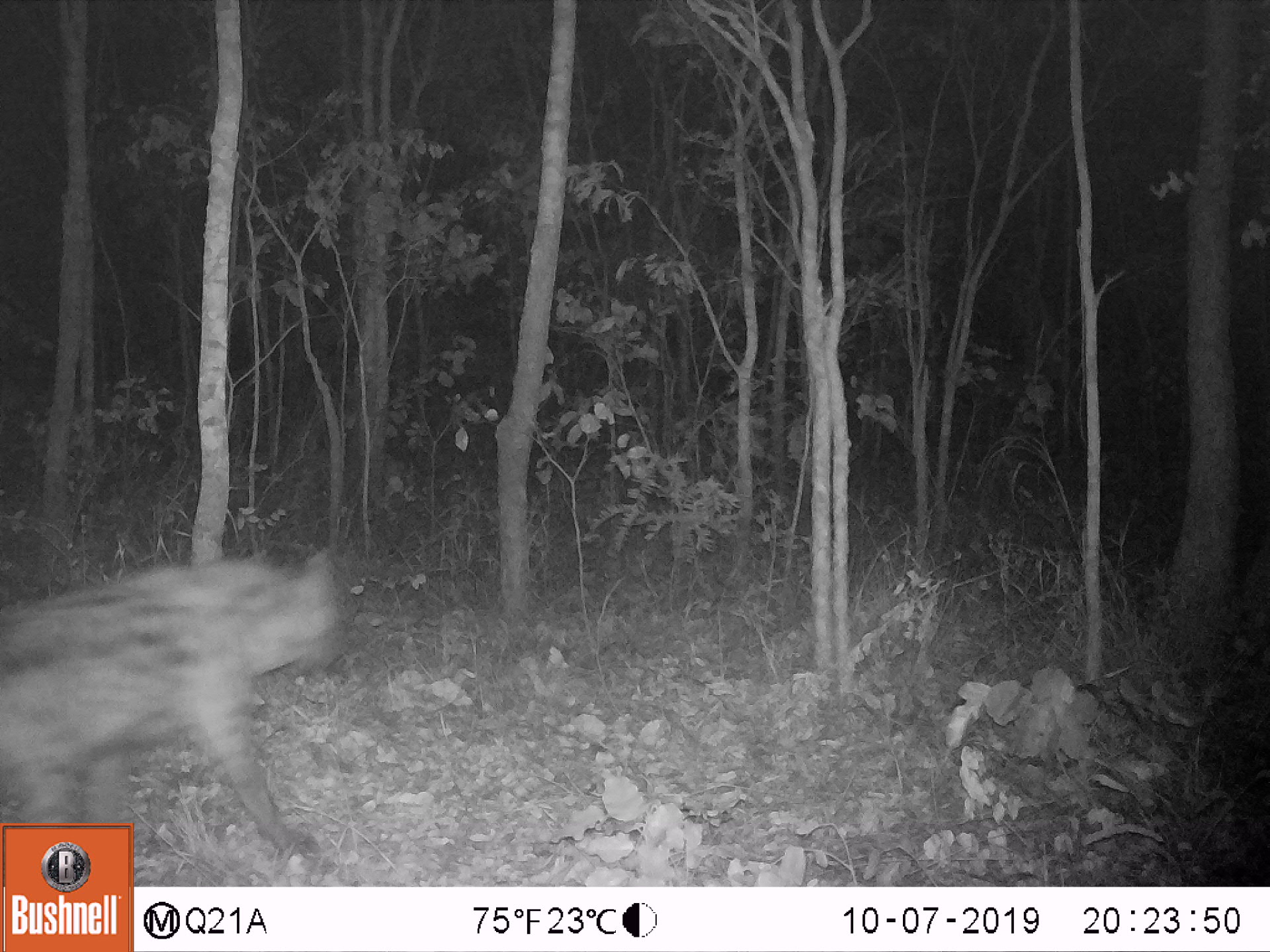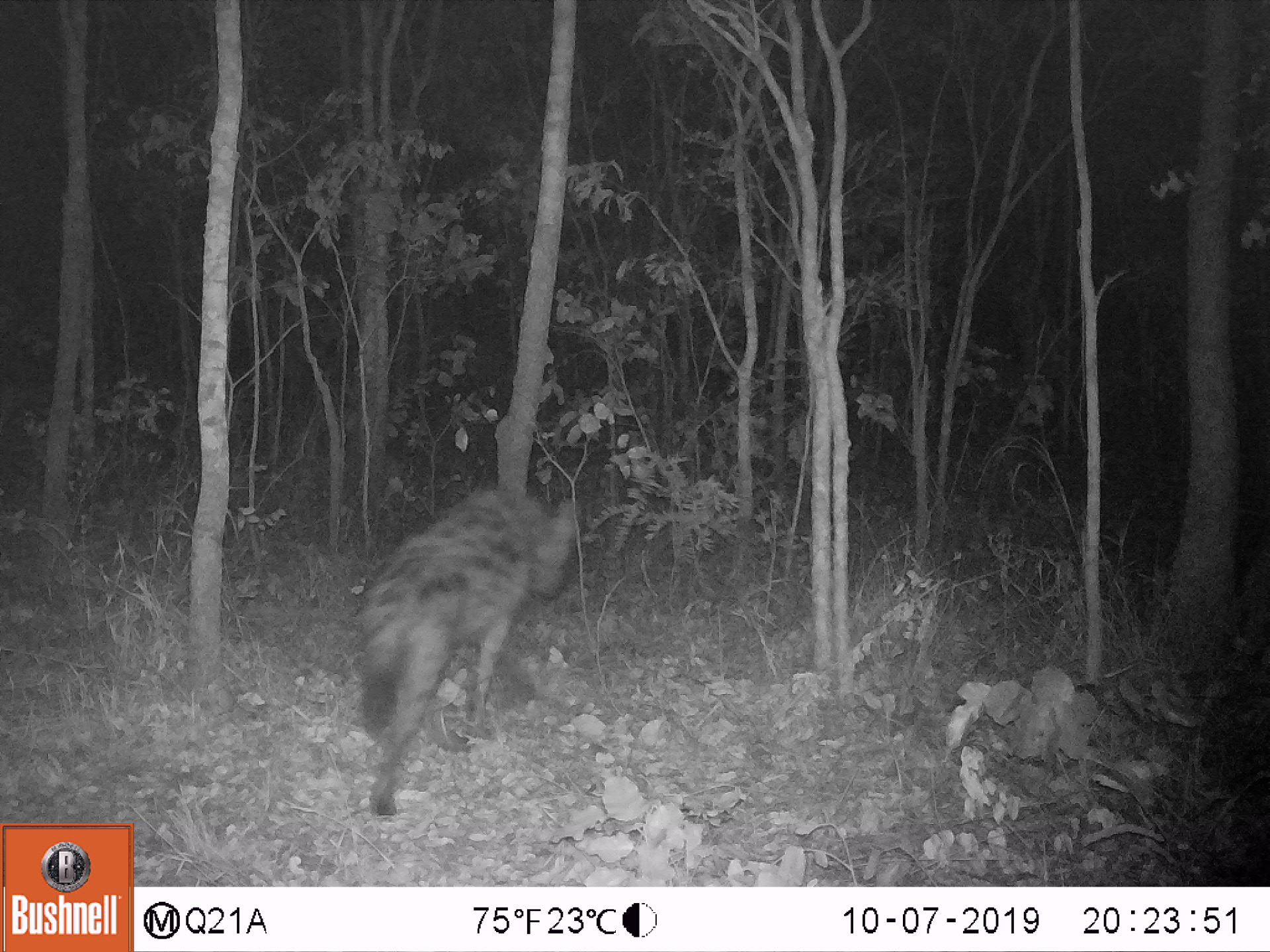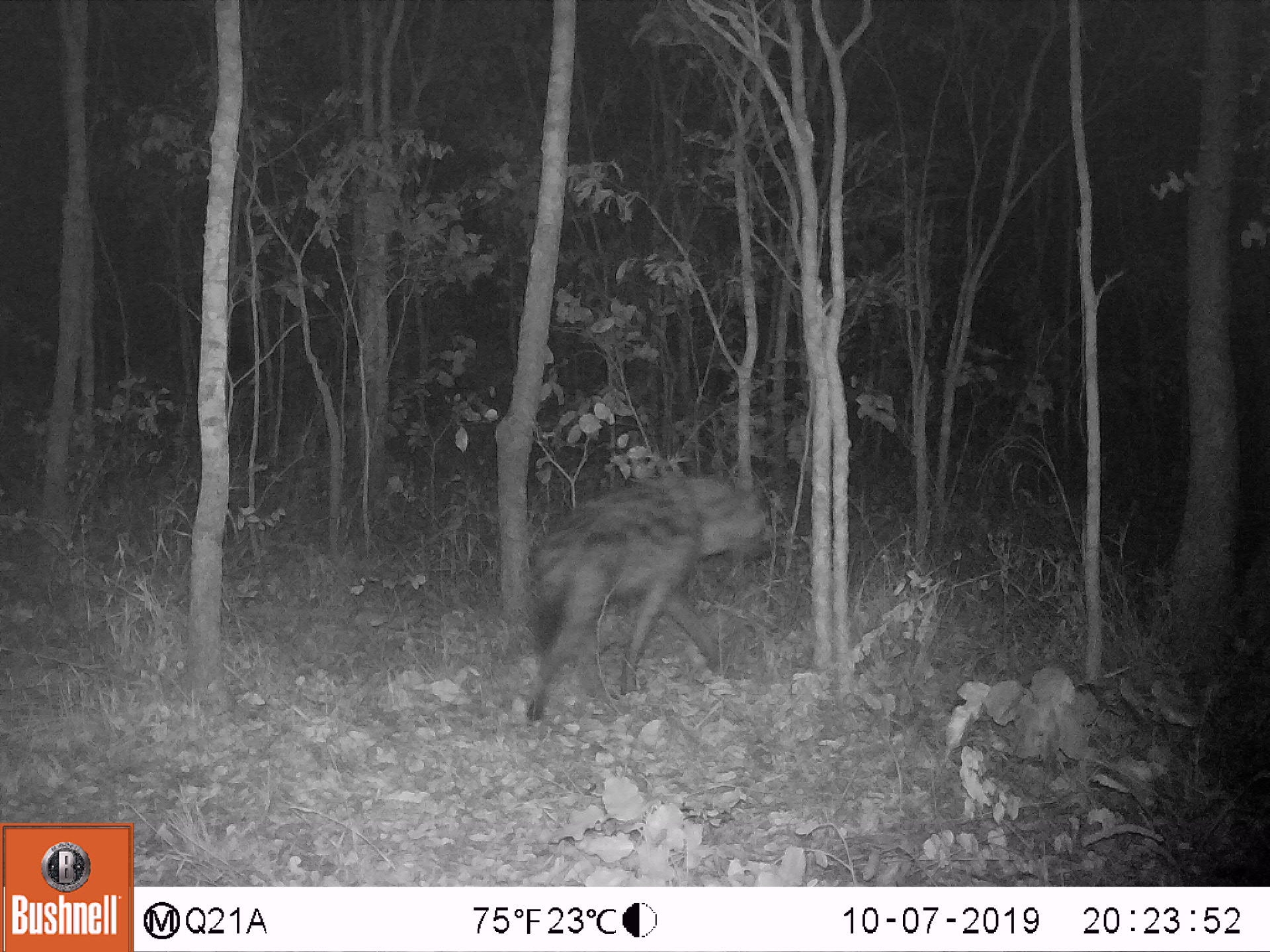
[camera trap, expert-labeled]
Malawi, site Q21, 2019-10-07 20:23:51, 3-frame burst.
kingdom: Animalia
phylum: Chordata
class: Mammalia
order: Carnivora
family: Hyaenidae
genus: Crocuta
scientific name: Crocuta crocuta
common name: spotted hyena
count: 1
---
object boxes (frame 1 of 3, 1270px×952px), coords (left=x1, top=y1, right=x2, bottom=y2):
spotted hyena: (left=3, top=547, right=342, bottom=819)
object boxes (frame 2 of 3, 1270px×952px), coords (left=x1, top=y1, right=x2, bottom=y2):
spotted hyena: (left=341, top=489, right=582, bottom=818)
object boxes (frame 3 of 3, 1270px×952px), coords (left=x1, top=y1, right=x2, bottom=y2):
spotted hyena: (left=509, top=473, right=774, bottom=722)